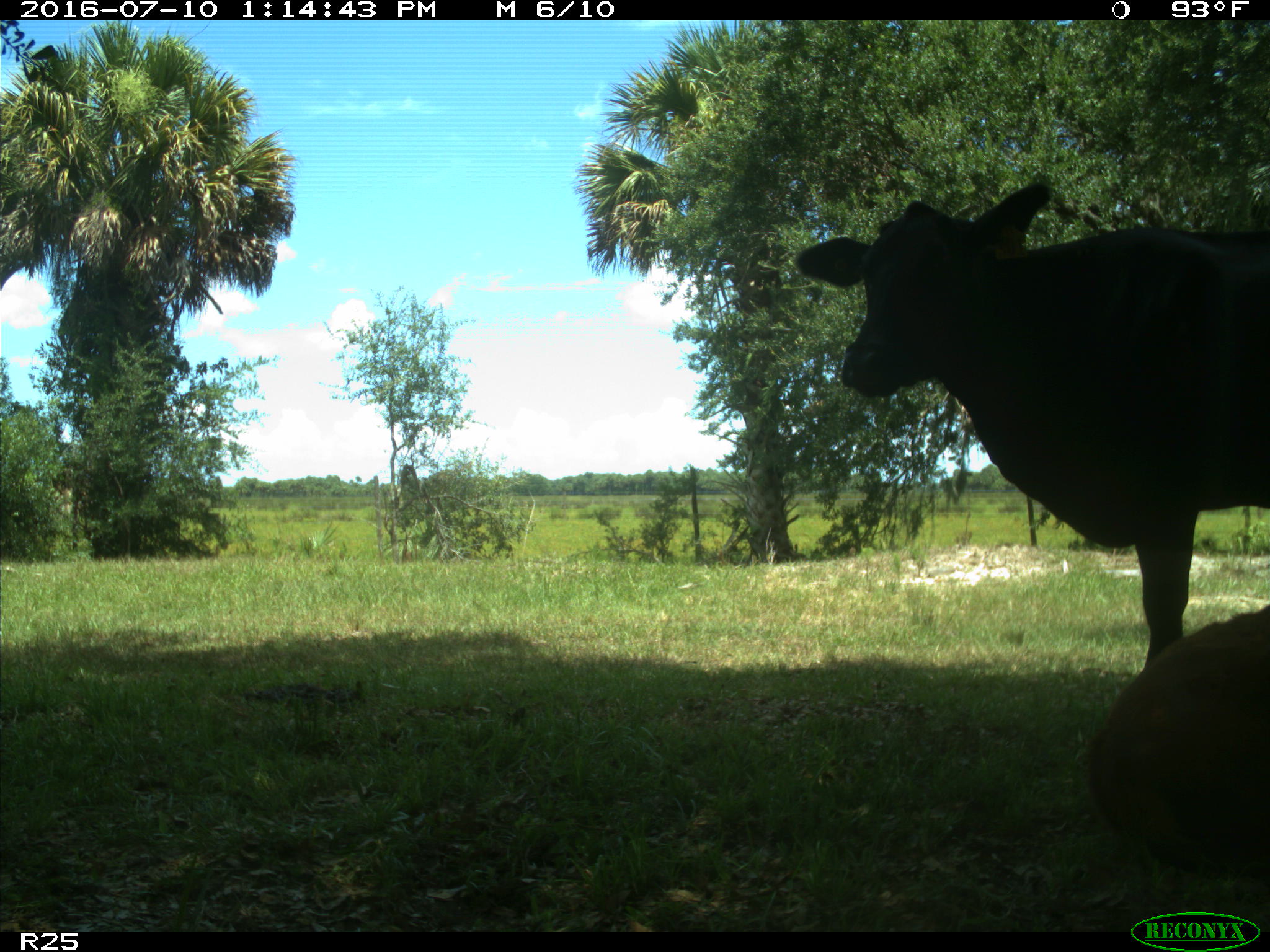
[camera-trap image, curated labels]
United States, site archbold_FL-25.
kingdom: Animalia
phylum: Chordata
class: Mammalia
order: Artiodactyla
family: Bovidae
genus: Bos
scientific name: Bos taurus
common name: domestic cow